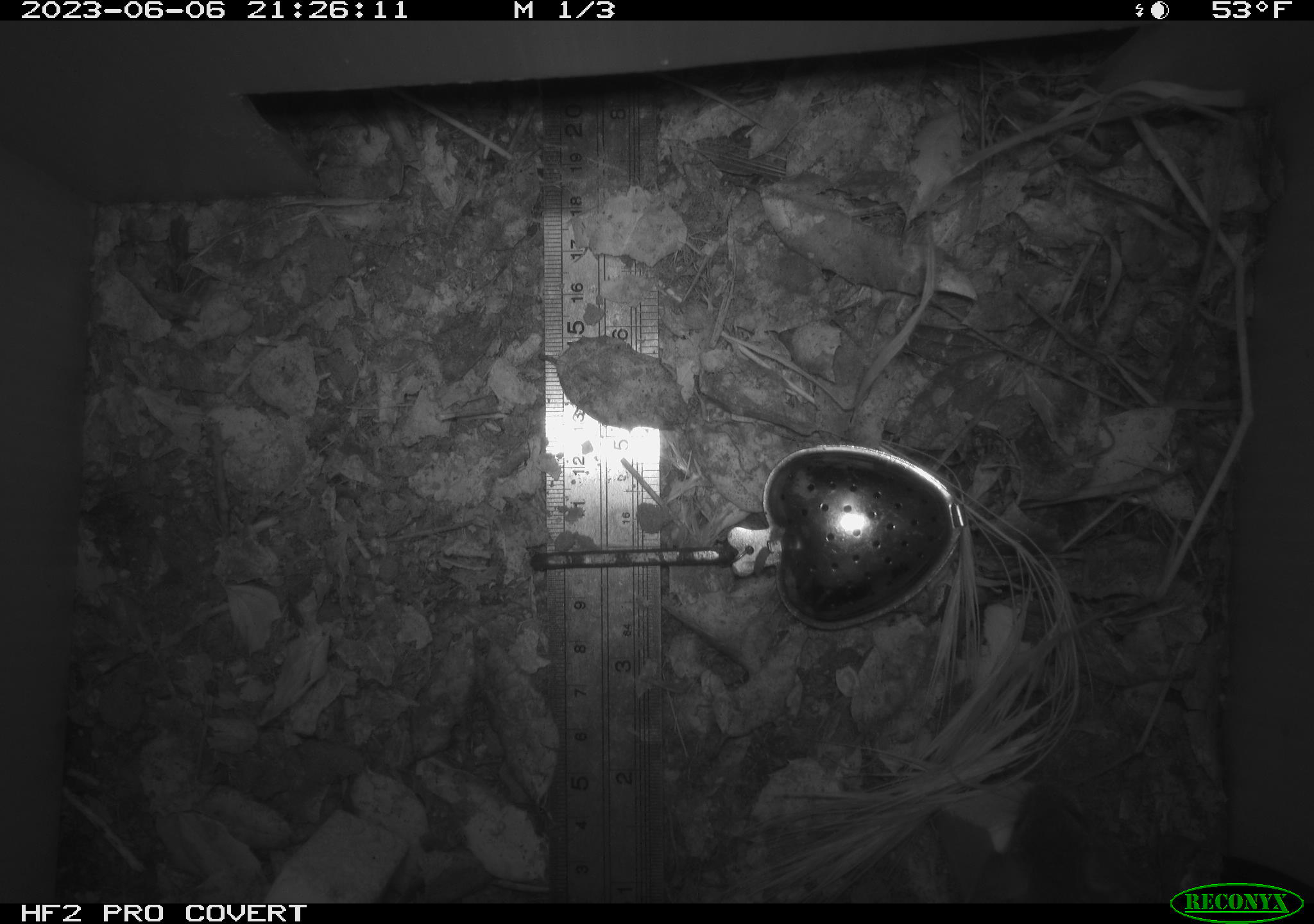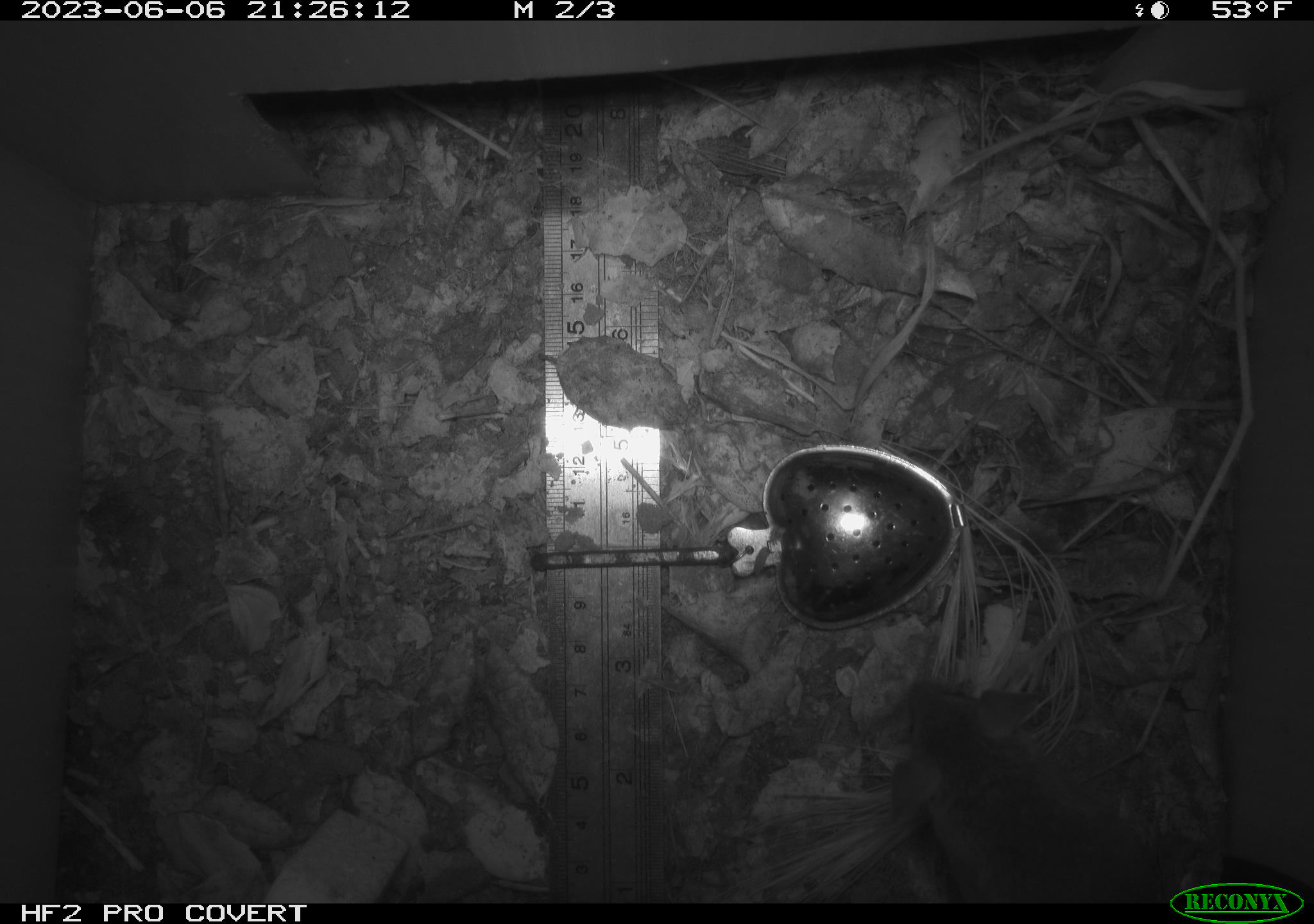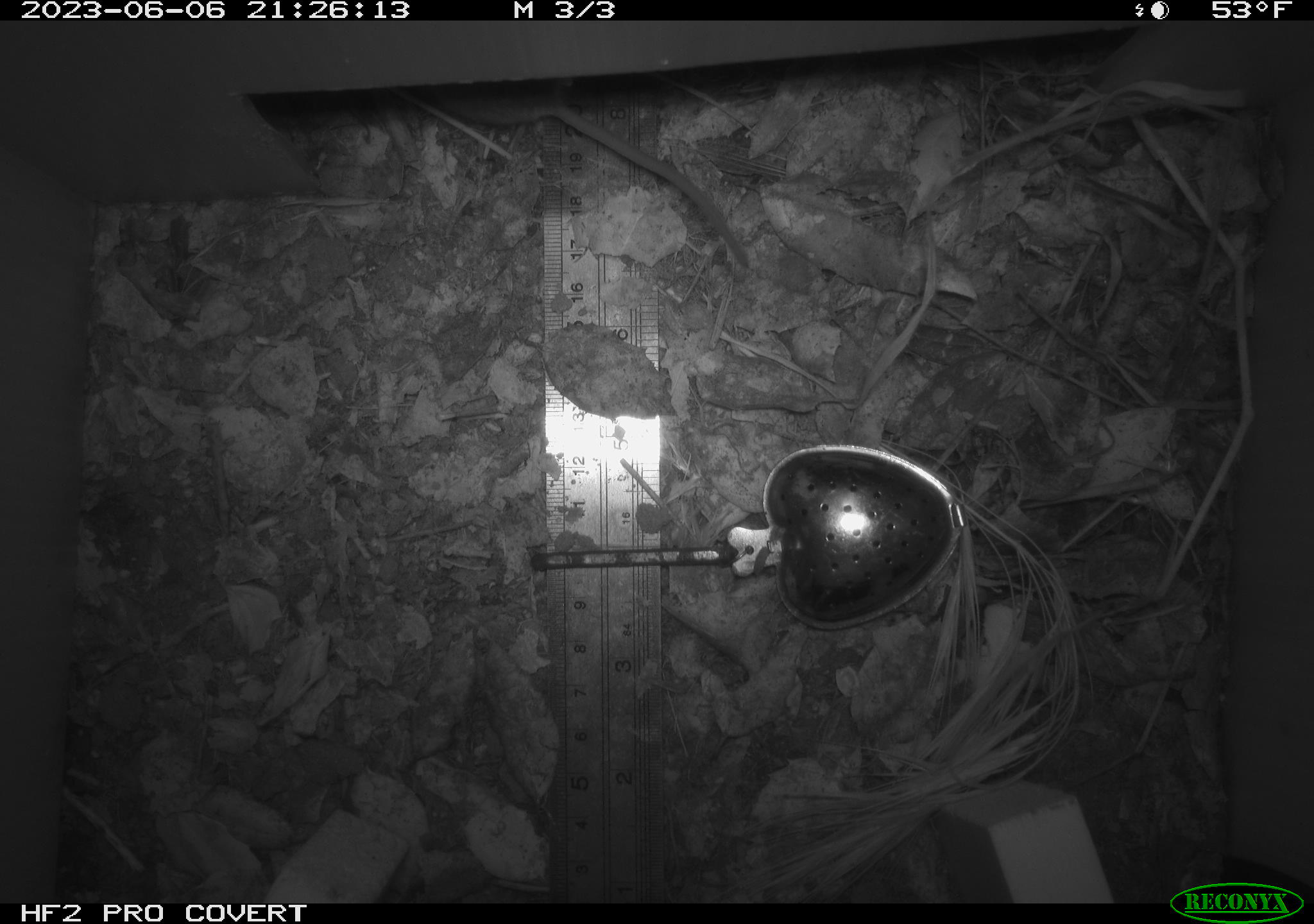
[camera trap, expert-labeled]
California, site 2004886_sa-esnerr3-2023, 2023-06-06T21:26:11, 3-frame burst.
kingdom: Animalia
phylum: Chordata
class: Mammalia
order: Rodentia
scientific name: Rodentia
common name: mouse species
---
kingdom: Animalia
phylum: Chordata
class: Mammalia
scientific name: Mammalia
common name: small mammal